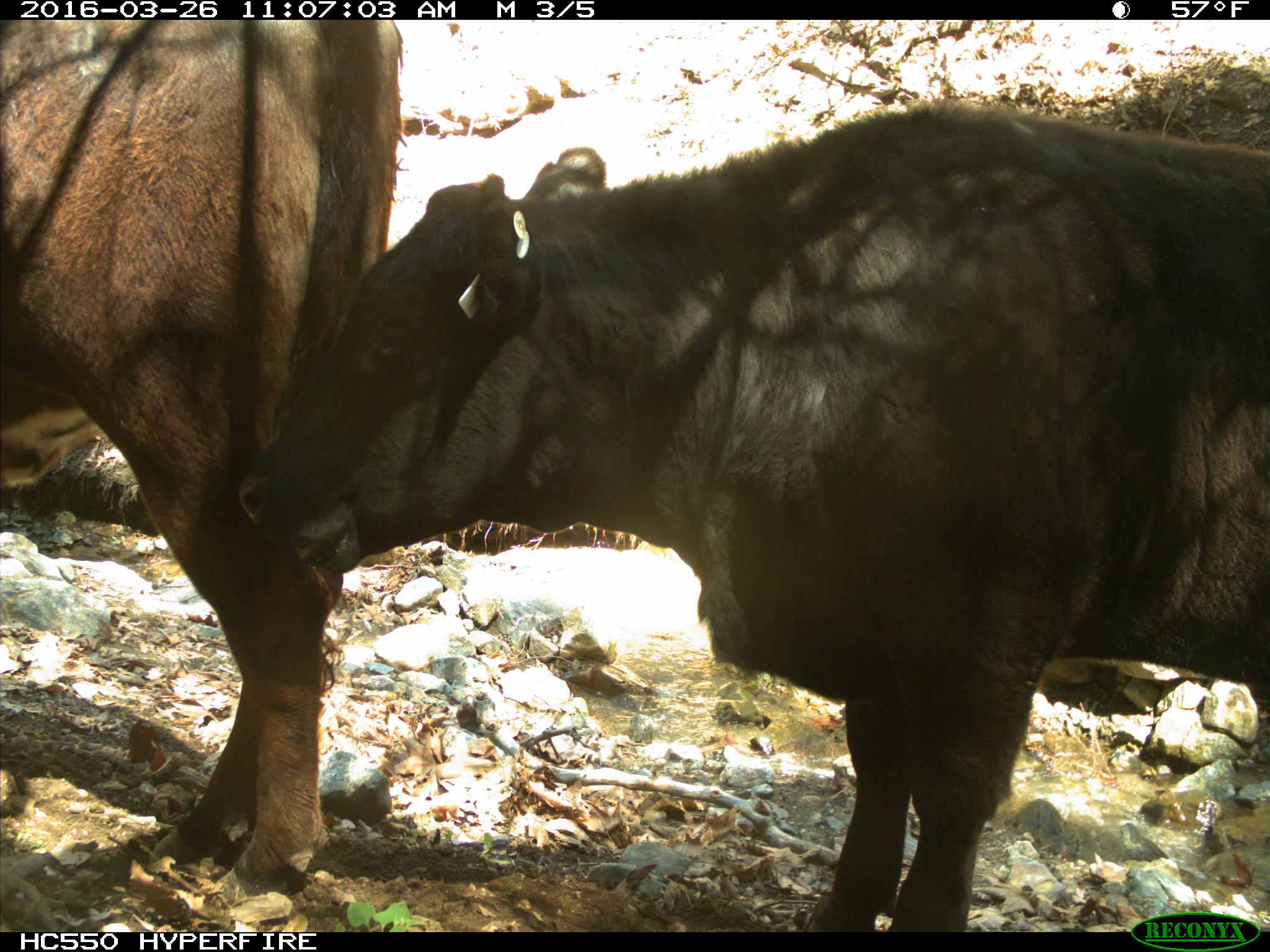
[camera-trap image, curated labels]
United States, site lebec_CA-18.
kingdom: Animalia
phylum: Chordata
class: Mammalia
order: Artiodactyla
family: Bovidae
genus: Bos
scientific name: Bos taurus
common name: domestic cow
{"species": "Bos taurus (domestic cow)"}